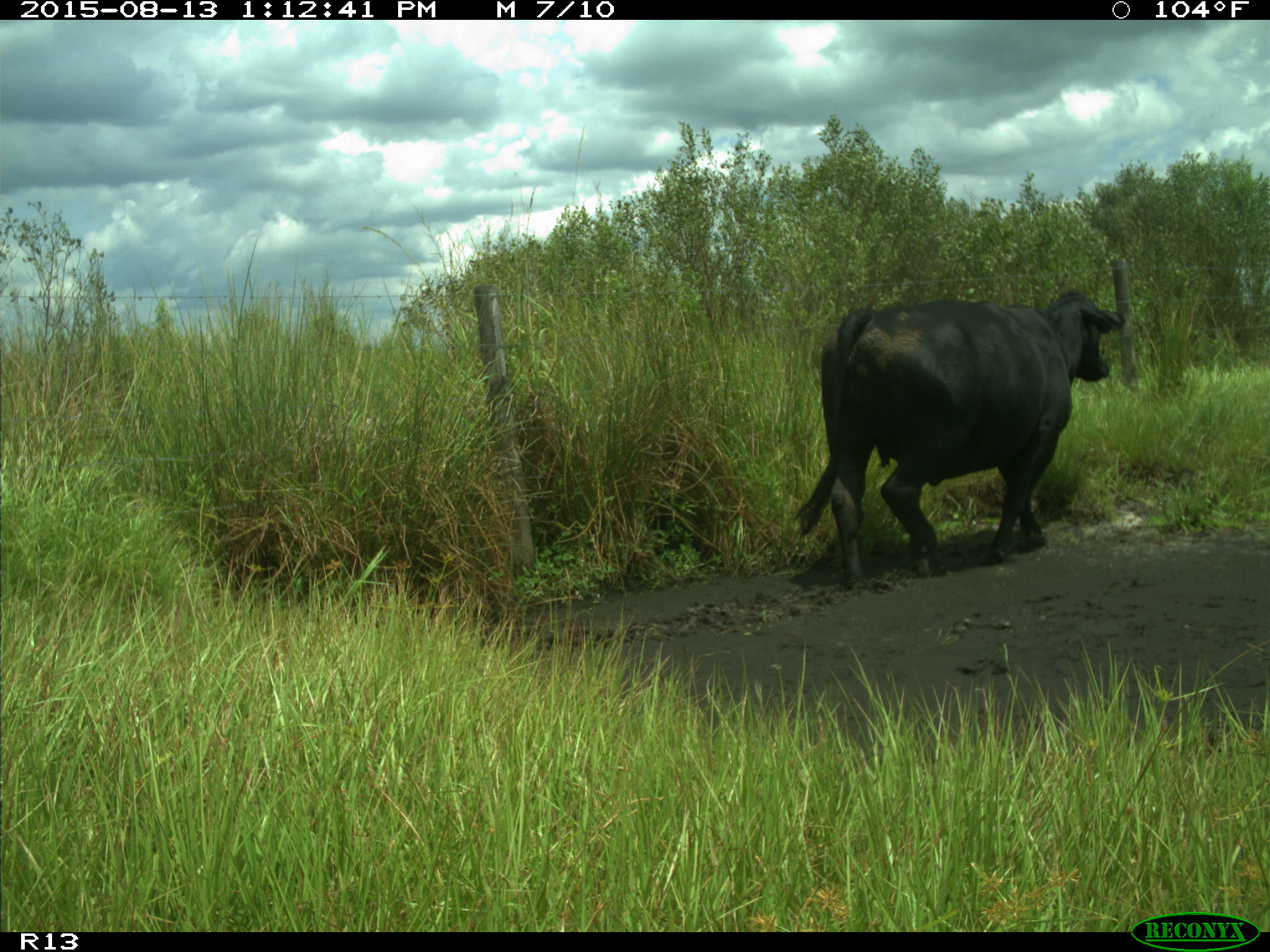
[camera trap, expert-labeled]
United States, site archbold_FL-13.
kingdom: Animalia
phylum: Chordata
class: Mammalia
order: Artiodactyla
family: Bovidae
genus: Bos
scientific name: Bos taurus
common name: domestic cow